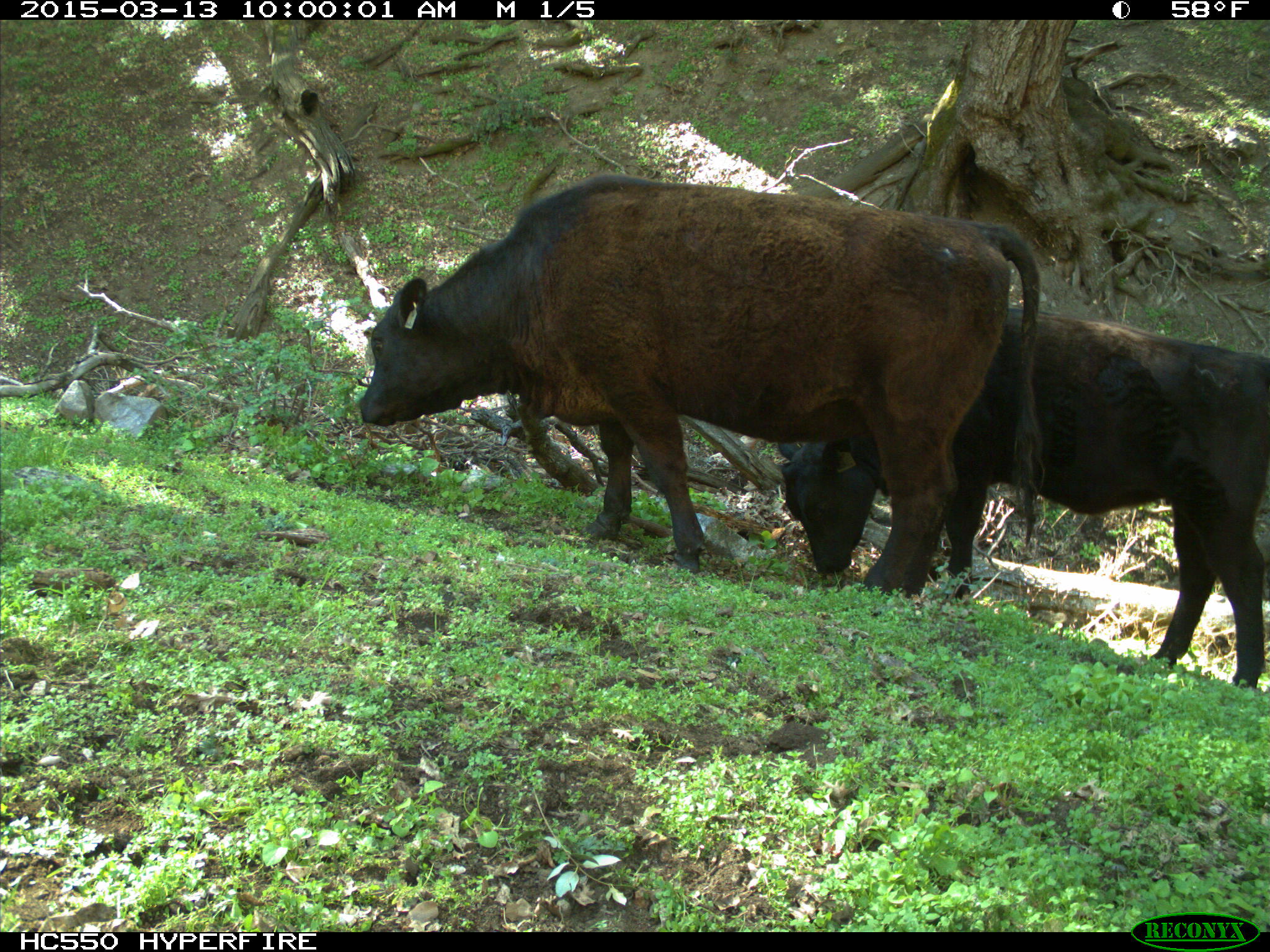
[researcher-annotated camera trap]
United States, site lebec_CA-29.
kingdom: Animalia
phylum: Chordata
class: Mammalia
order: Artiodactyla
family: Bovidae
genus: Bos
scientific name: Bos taurus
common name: domestic cow